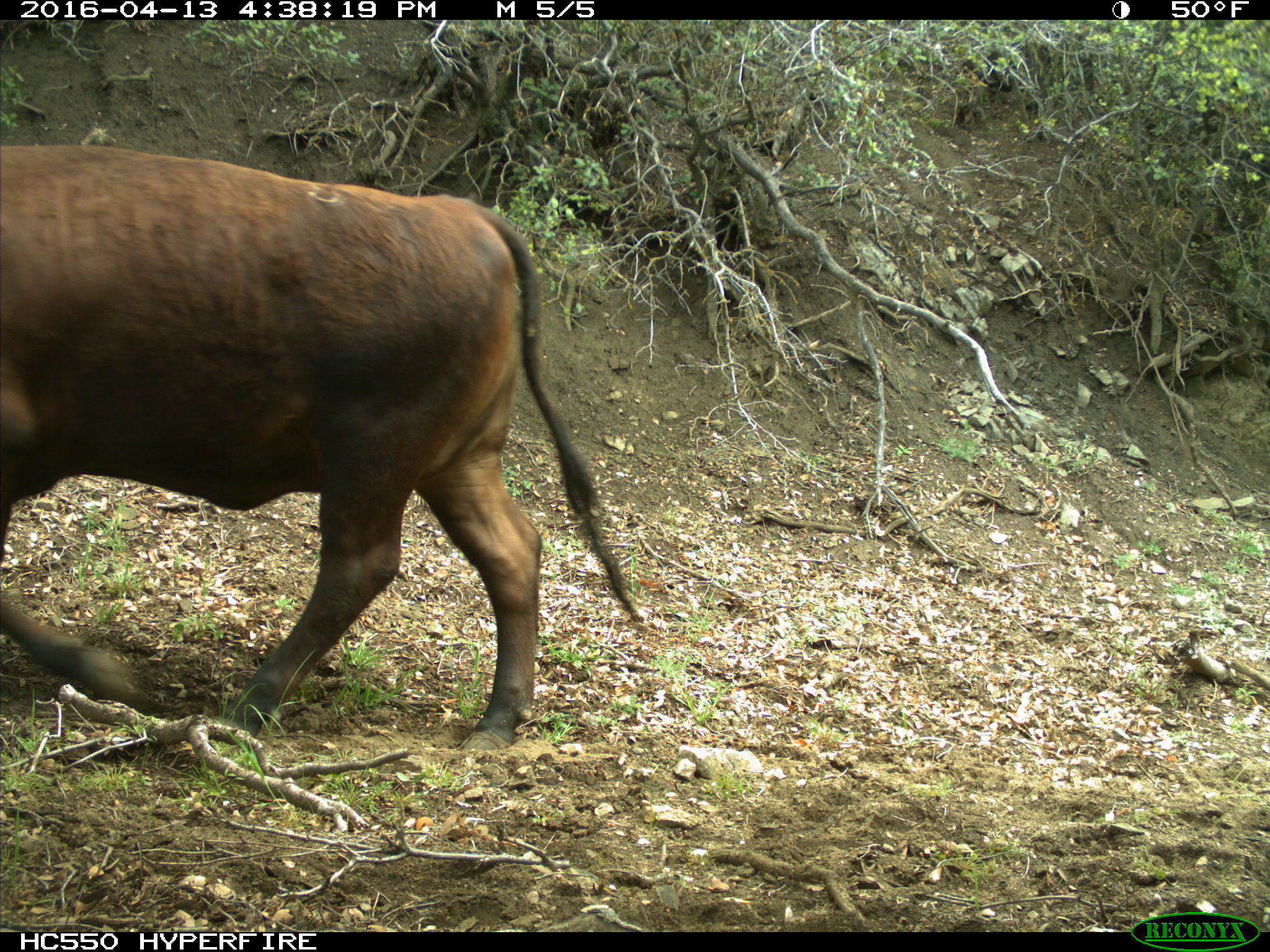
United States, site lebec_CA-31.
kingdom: Animalia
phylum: Chordata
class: Mammalia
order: Artiodactyla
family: Bovidae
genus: Bos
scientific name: Bos taurus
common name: domestic cow